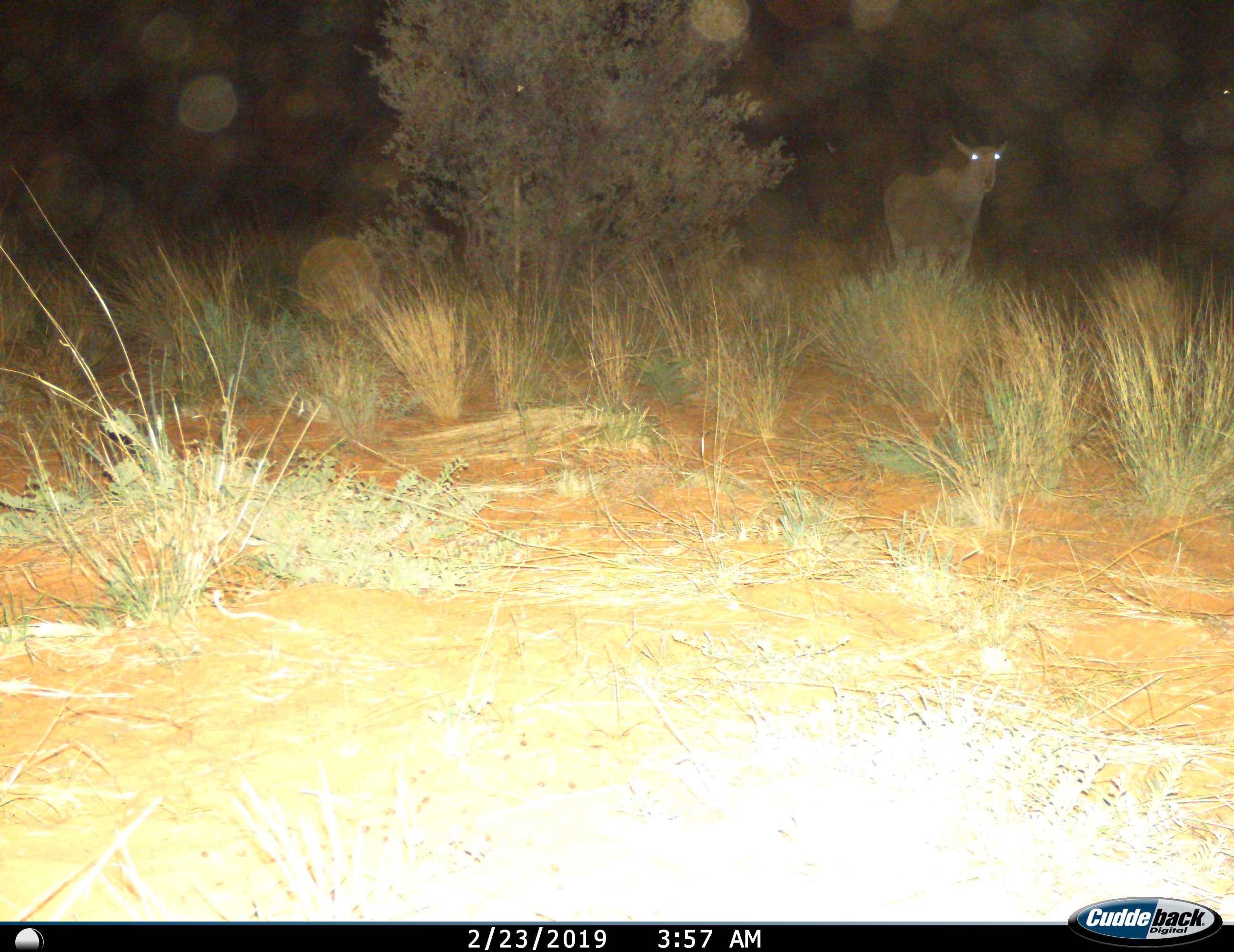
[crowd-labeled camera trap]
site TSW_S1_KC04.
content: unidentified animal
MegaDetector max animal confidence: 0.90